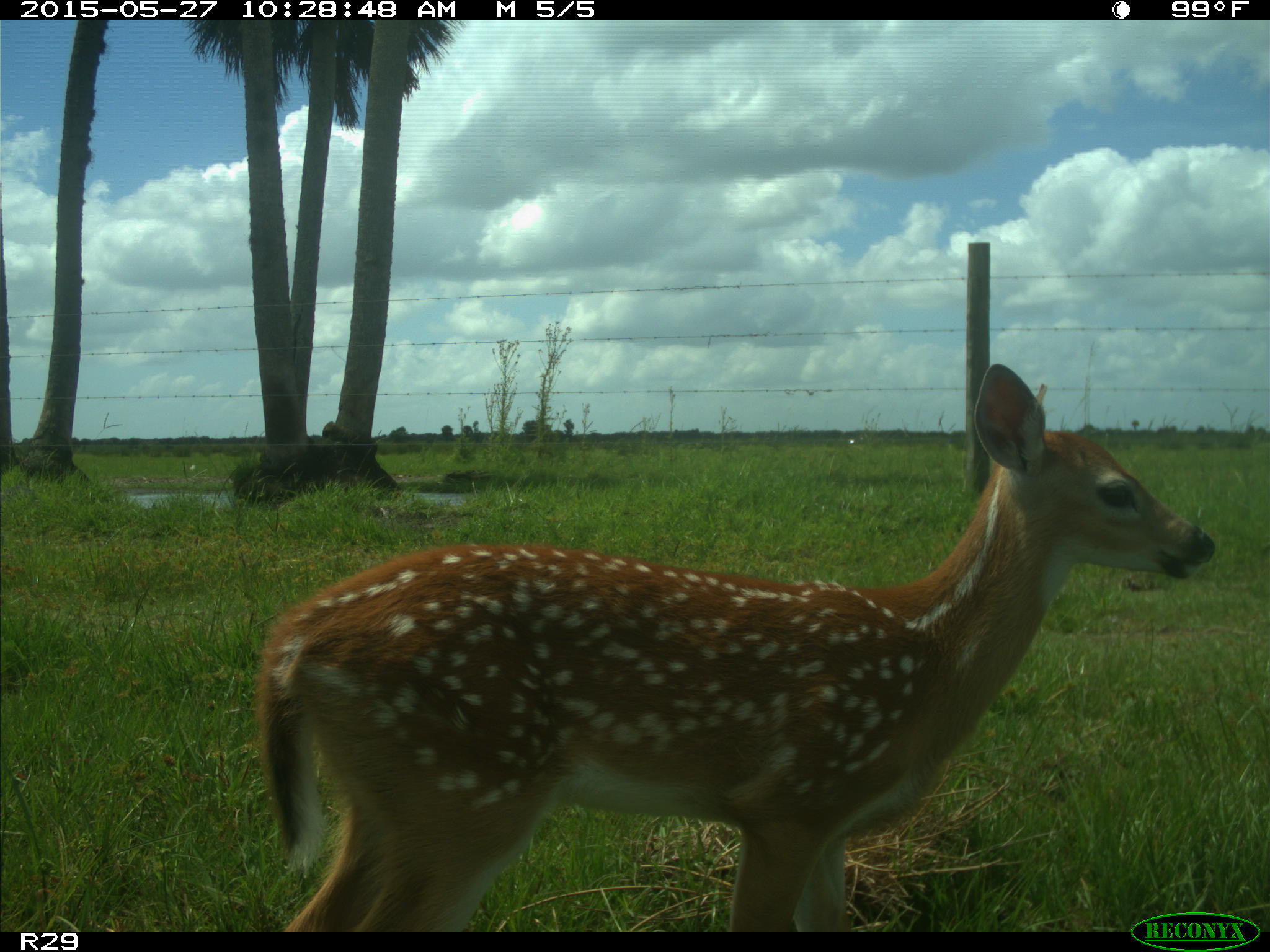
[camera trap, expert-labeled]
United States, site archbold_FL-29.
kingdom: Animalia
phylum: Chordata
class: Mammalia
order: Artiodactyla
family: Cervidae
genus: Odocoileus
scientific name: Odocoileus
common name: deer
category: unidentified deer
Unidentified deer (deer) (Odocoileus).